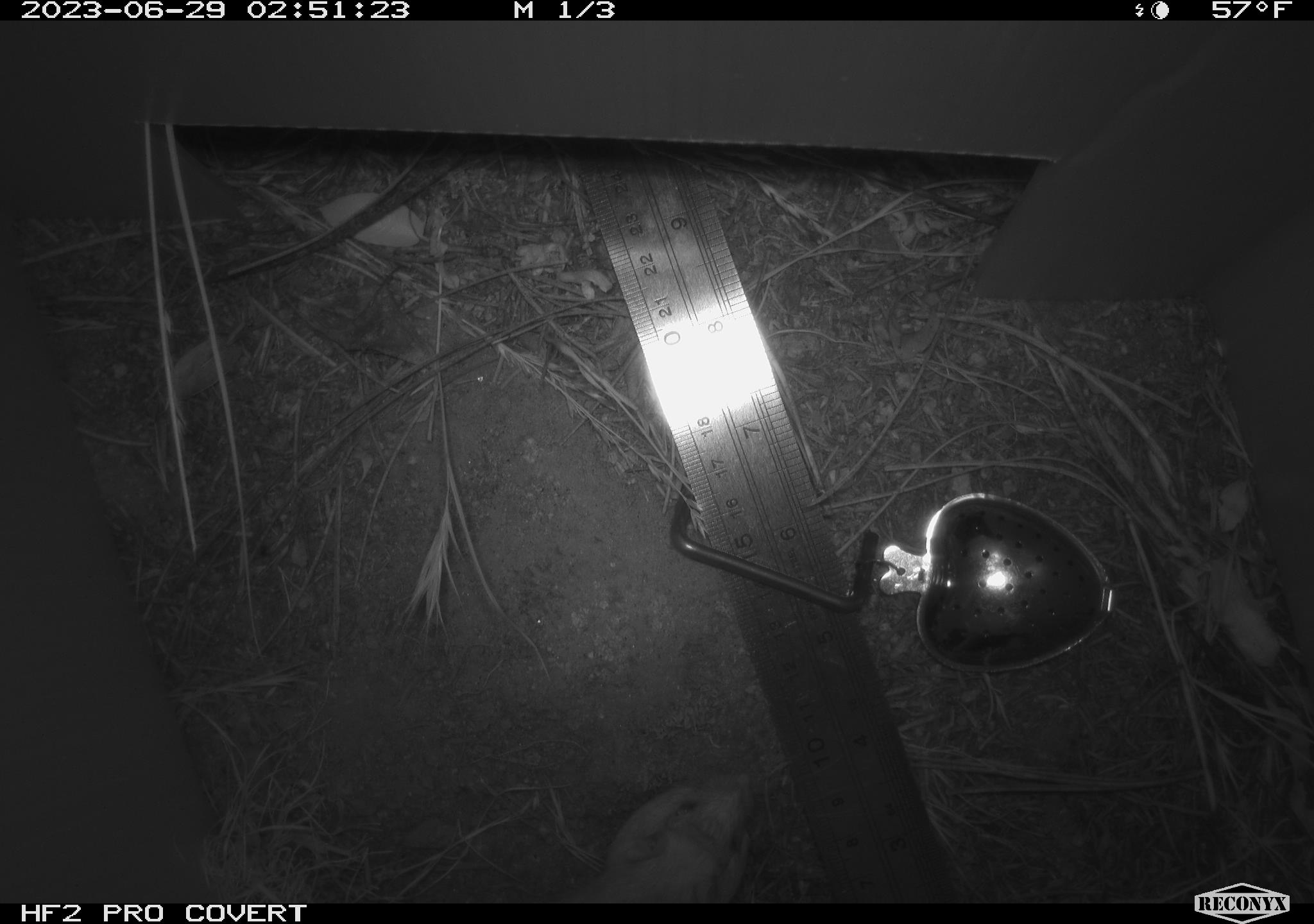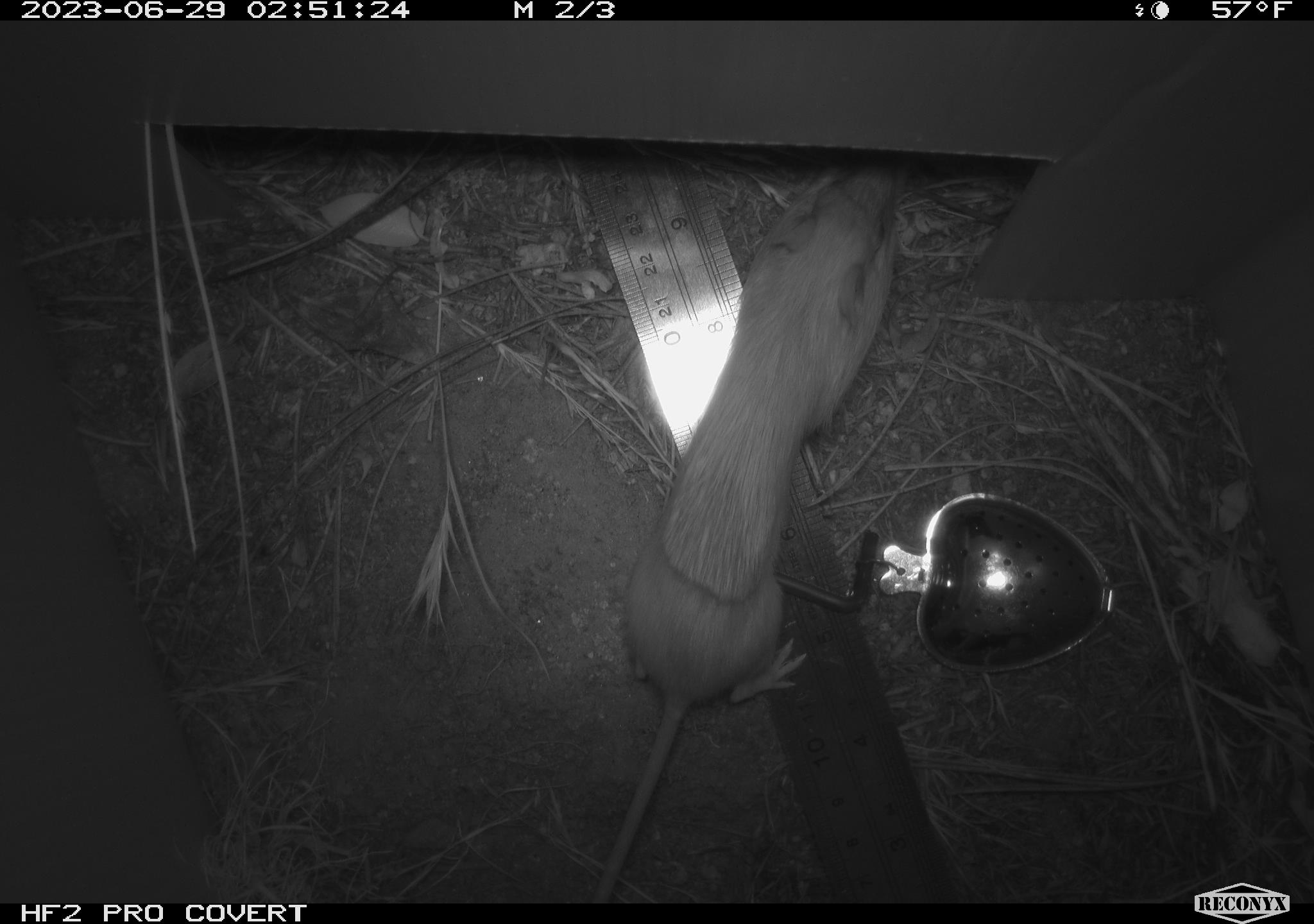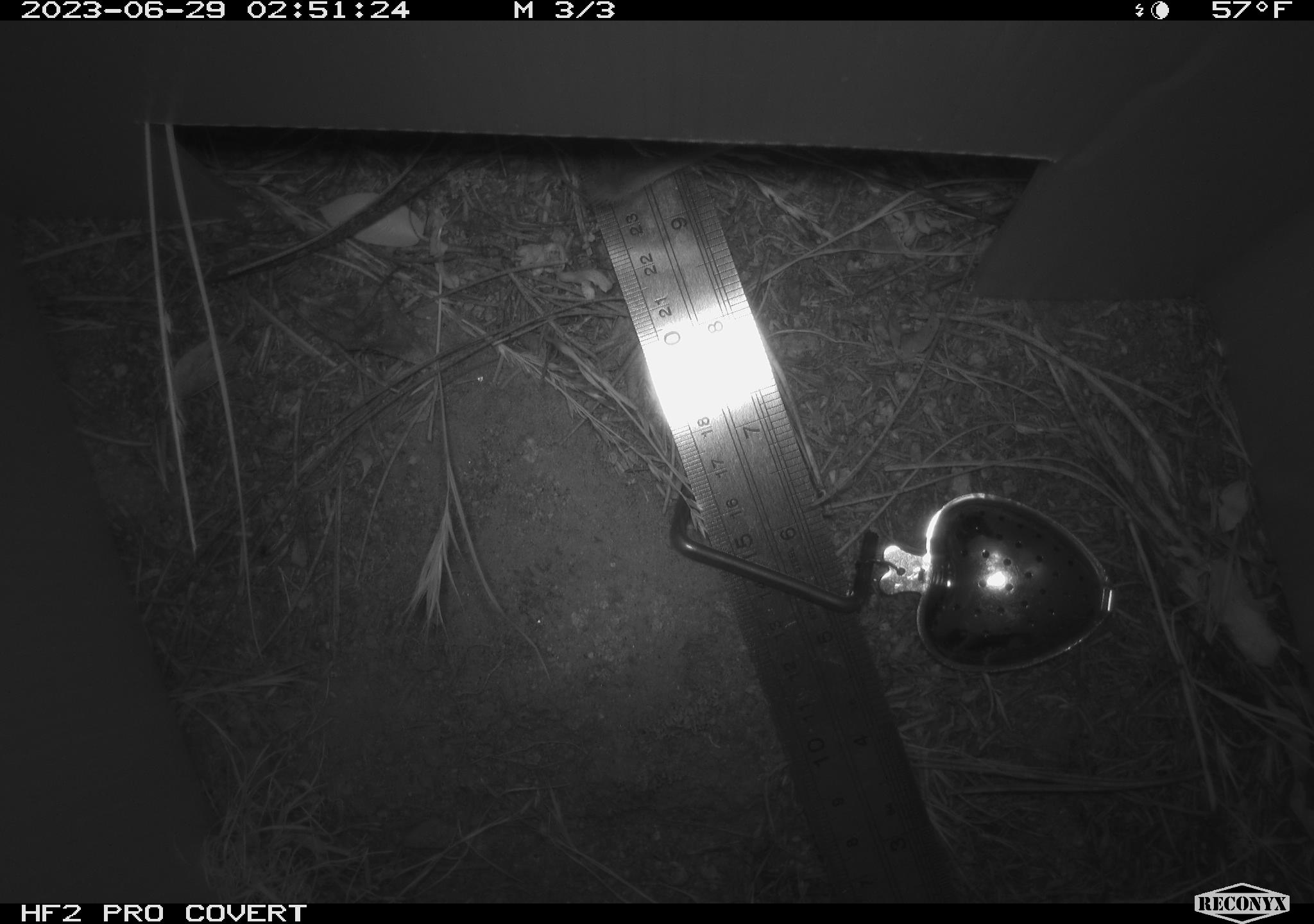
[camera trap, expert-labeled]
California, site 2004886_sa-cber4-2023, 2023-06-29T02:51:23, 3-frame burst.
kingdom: Animalia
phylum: Chordata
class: Mammalia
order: Rodentia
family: Heteromyidae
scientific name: Heteromyidae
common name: kangaroo rats and pocket mice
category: heteromyidae family